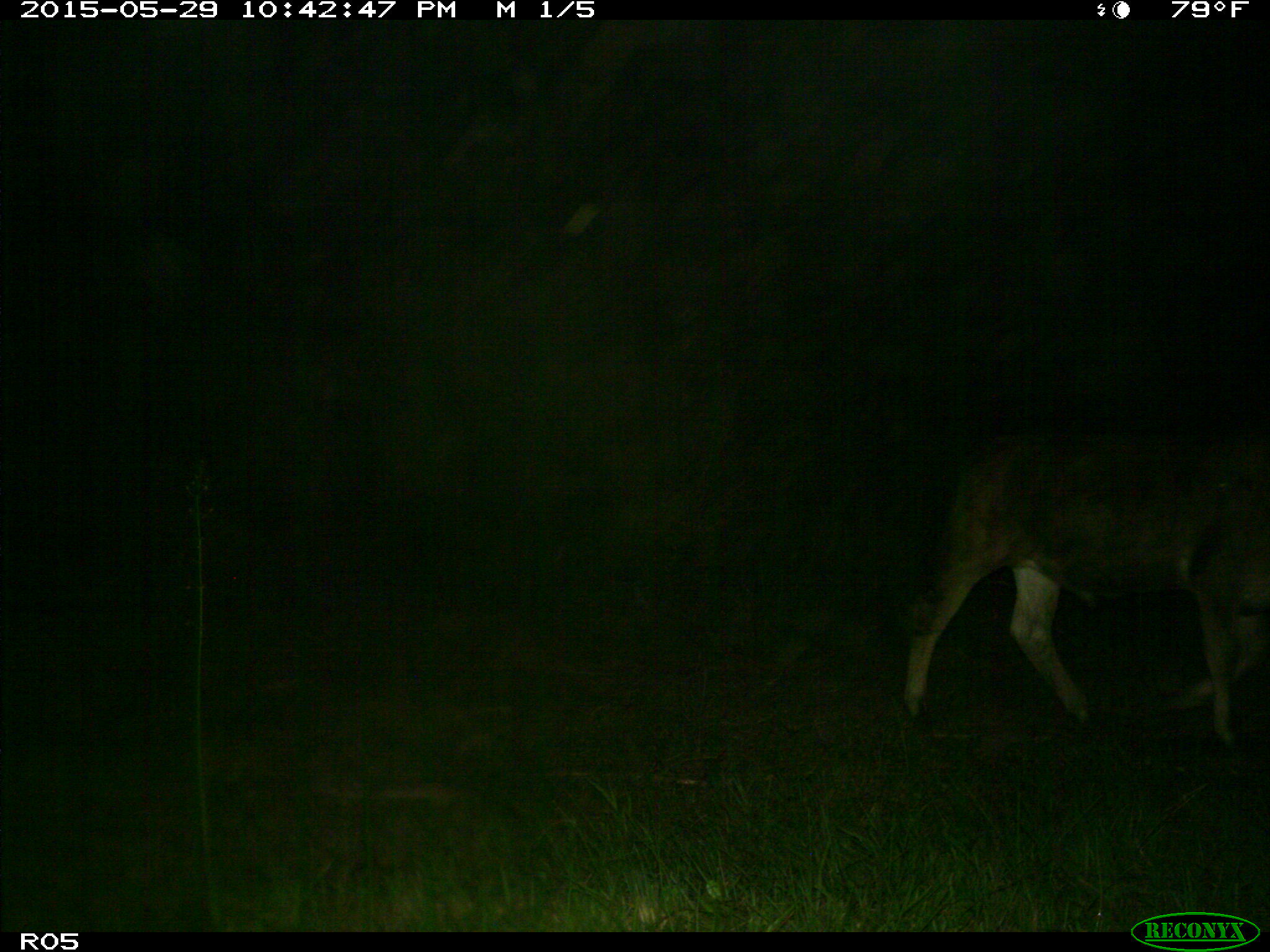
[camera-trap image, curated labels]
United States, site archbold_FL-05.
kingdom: Animalia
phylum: Chordata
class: Mammalia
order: Artiodactyla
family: Bovidae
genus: Bos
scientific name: Bos taurus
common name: domestic cow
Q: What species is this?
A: Bos taurus (domestic cow).